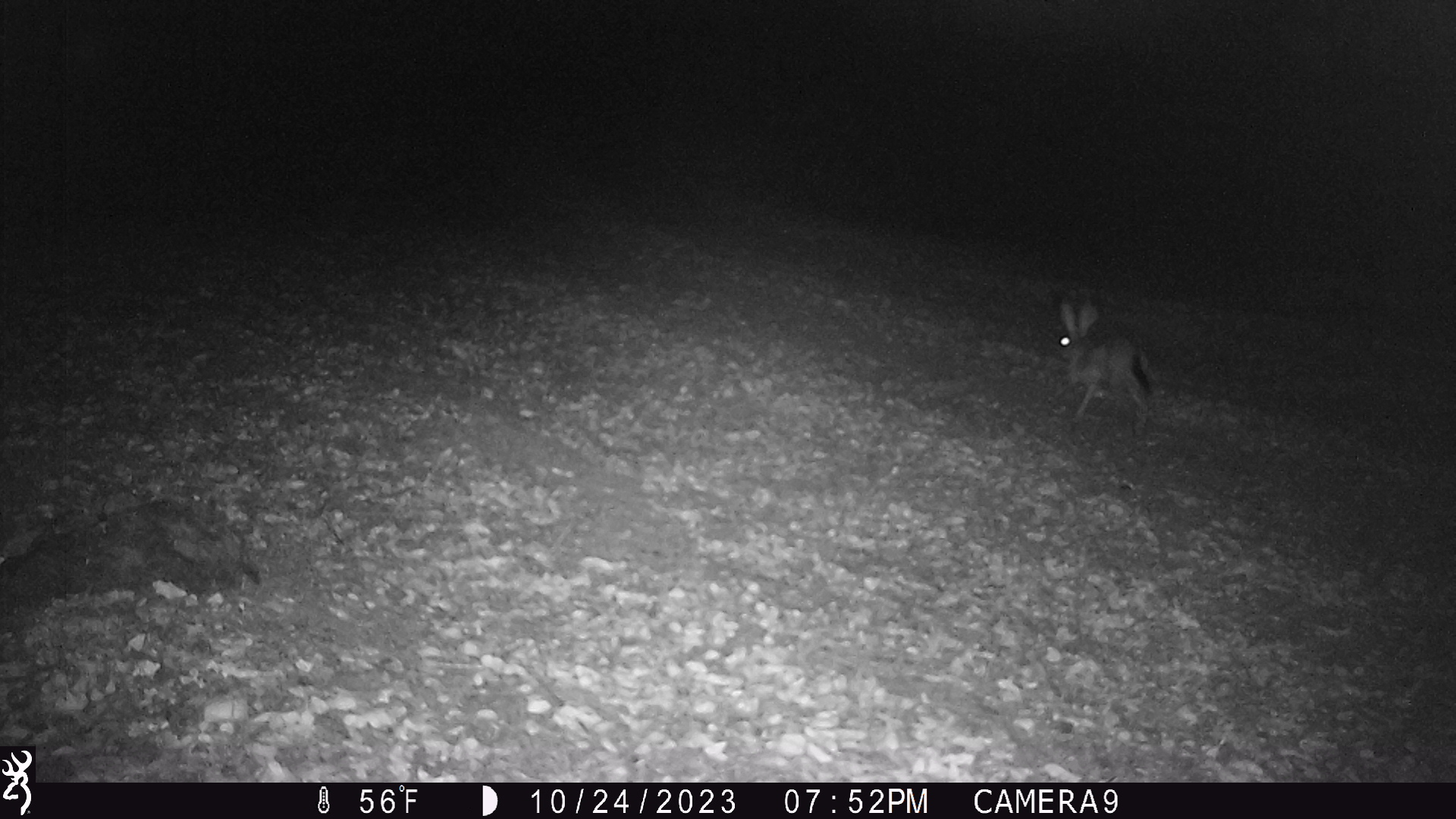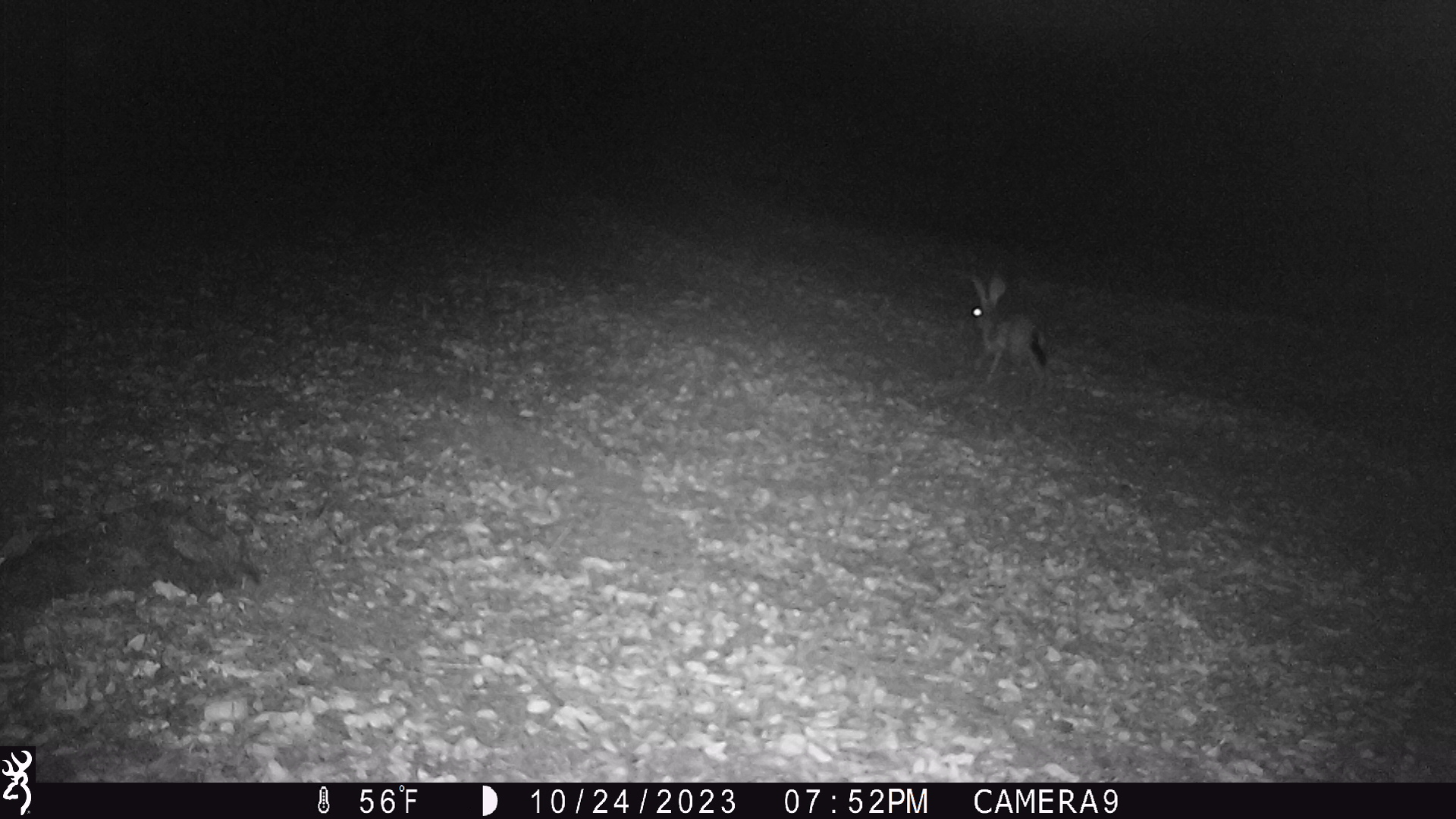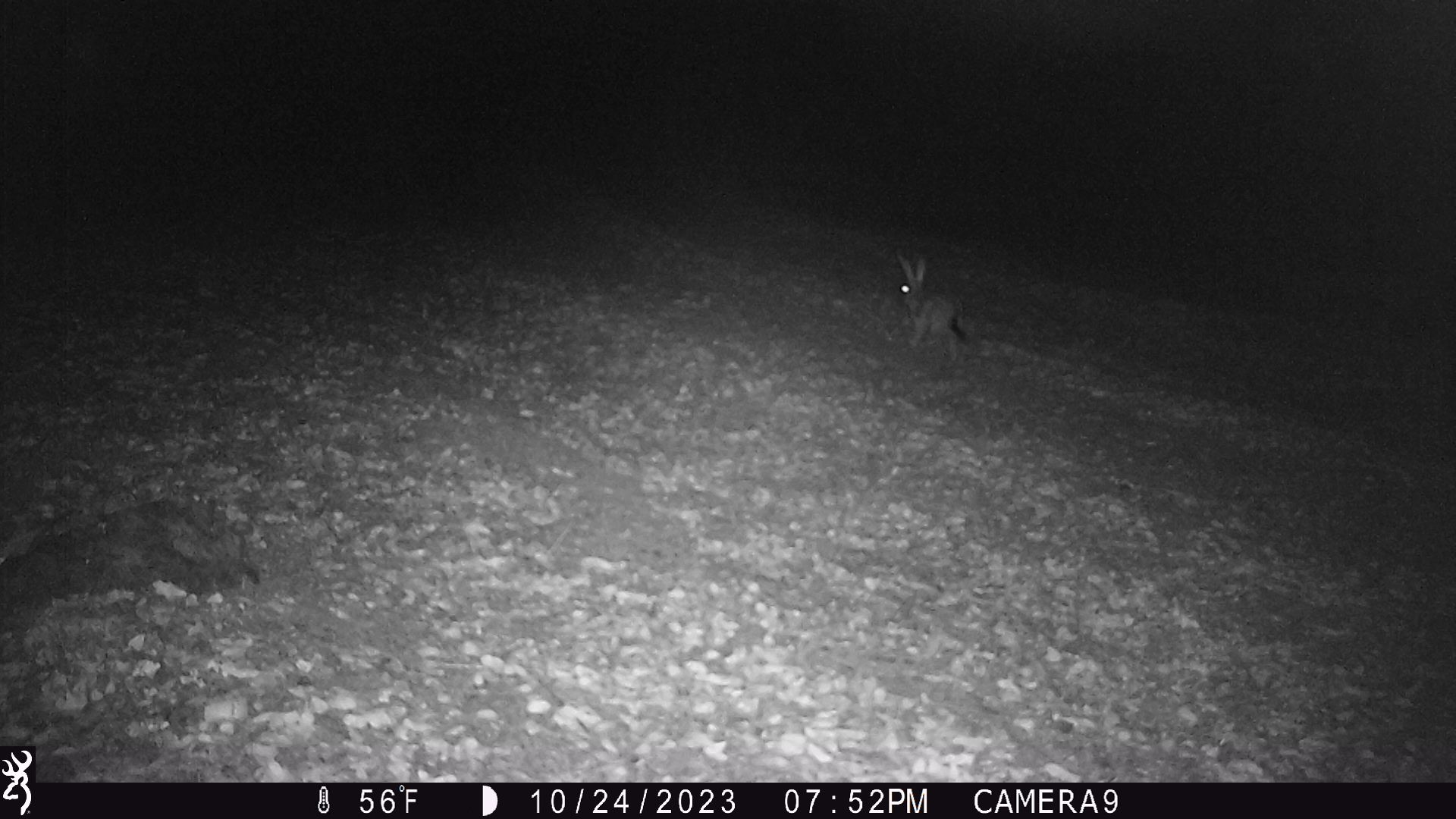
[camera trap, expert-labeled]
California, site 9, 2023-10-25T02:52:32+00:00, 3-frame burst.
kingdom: Animalia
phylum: Chordata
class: Mammalia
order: Lagomorpha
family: Leporidae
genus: Lepus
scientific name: Lepus californicus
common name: black-tailed jackrabbit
Black-tailed jackrabbit (Lepus californicus).